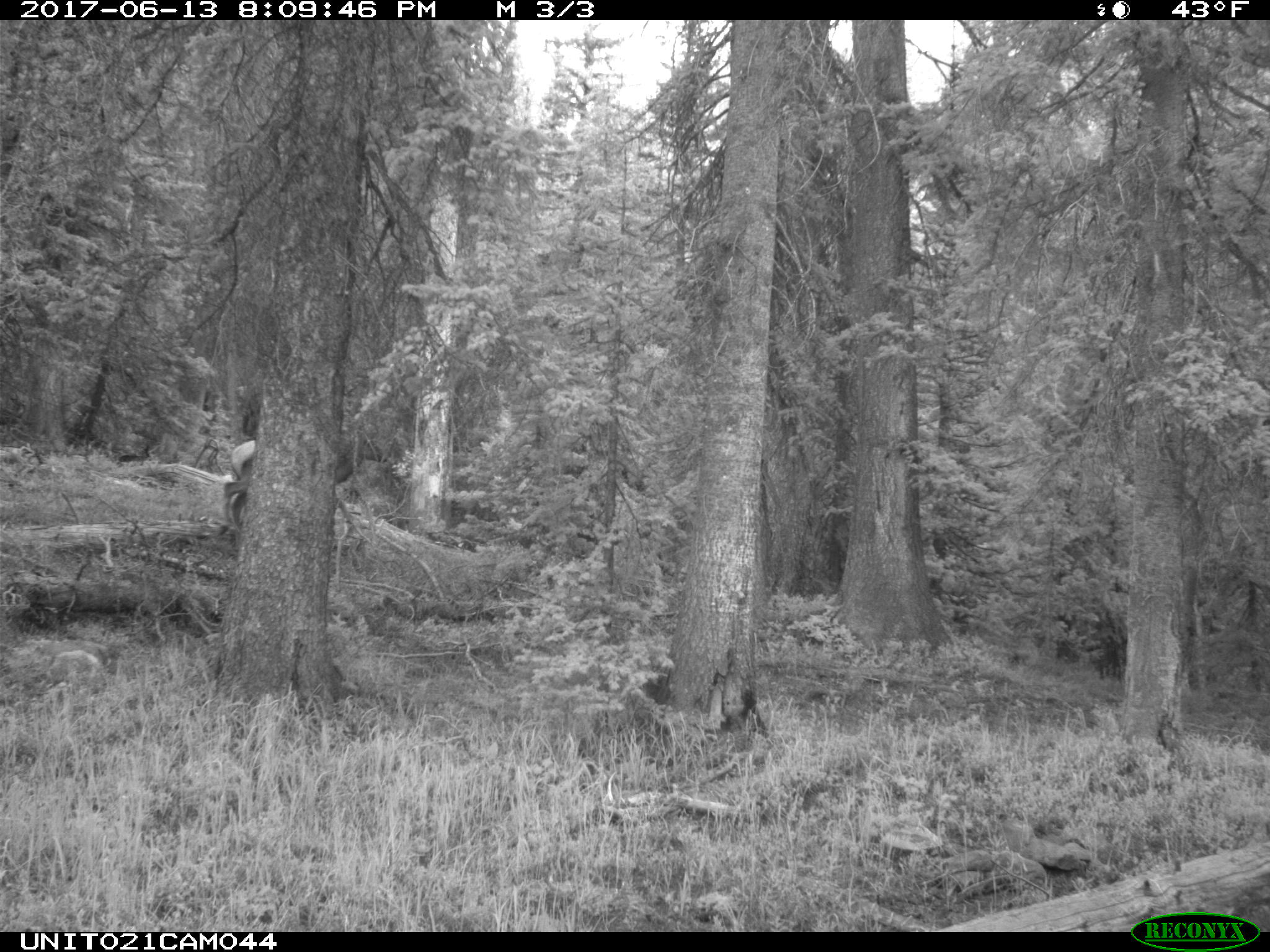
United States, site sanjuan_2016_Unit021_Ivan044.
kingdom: Animalia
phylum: Chordata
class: Mammalia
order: Artiodactyla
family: Cervidae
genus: Cervus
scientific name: Cervus elaphus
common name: red deer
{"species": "Cervus elaphus (red deer)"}